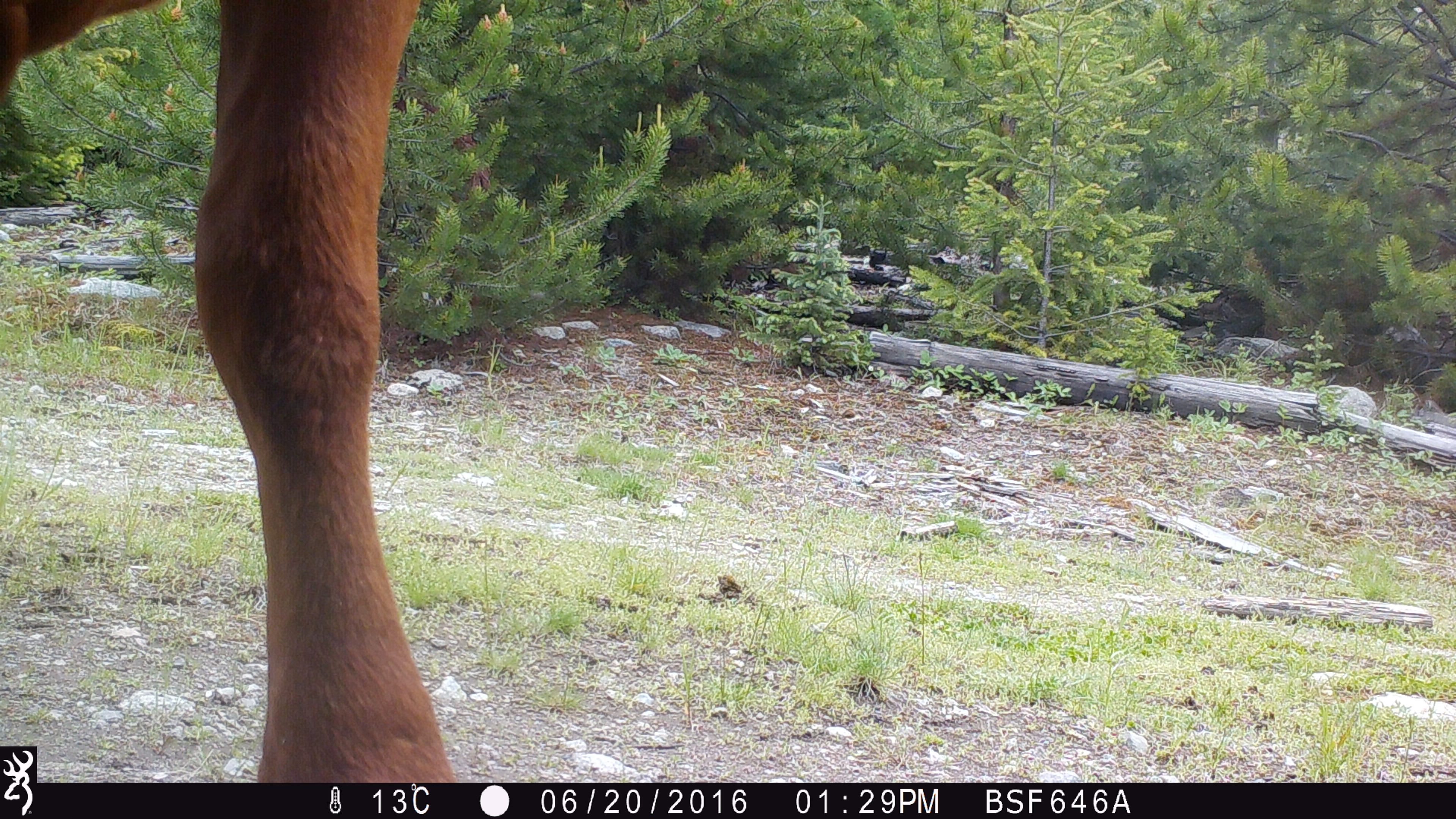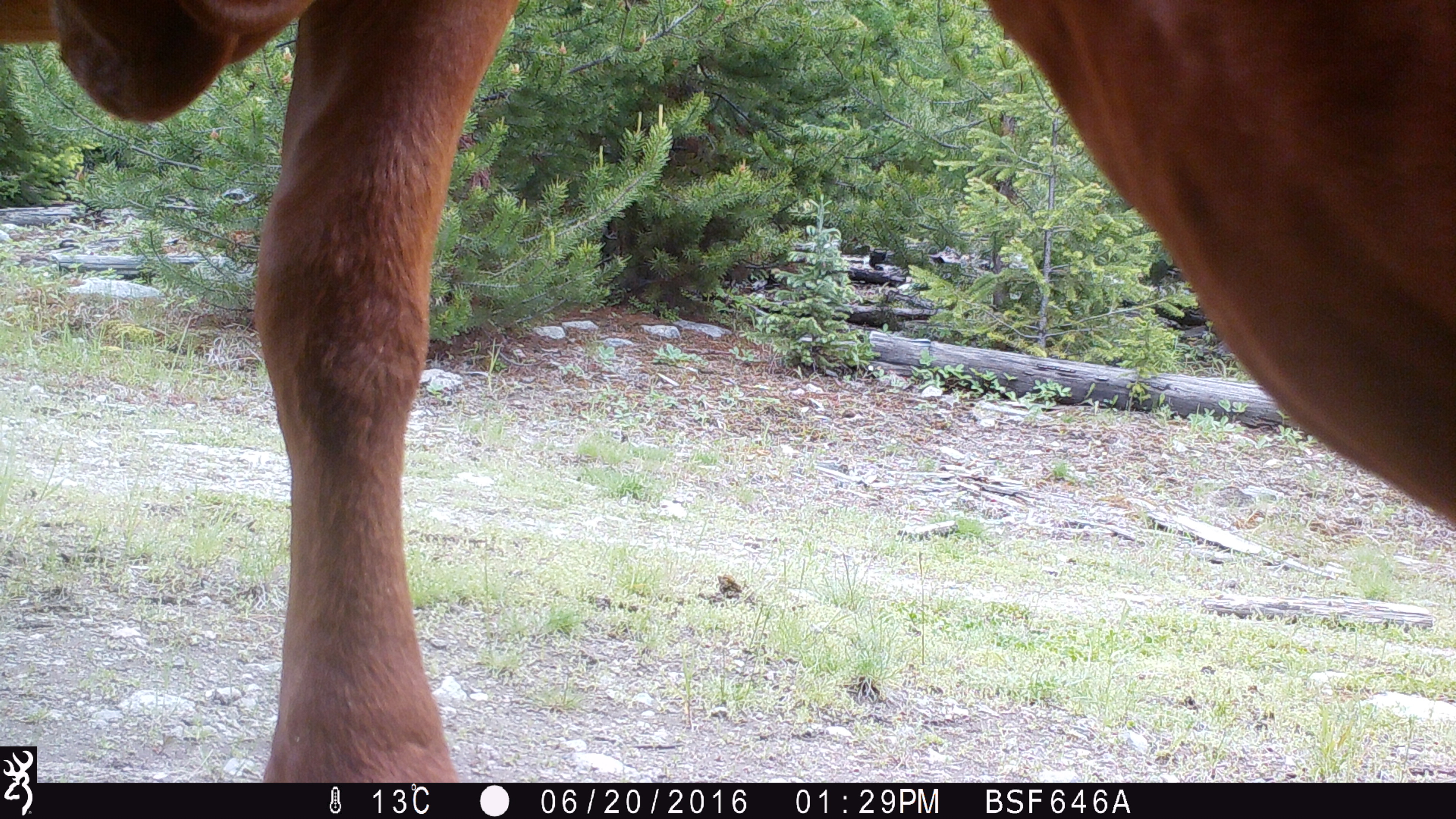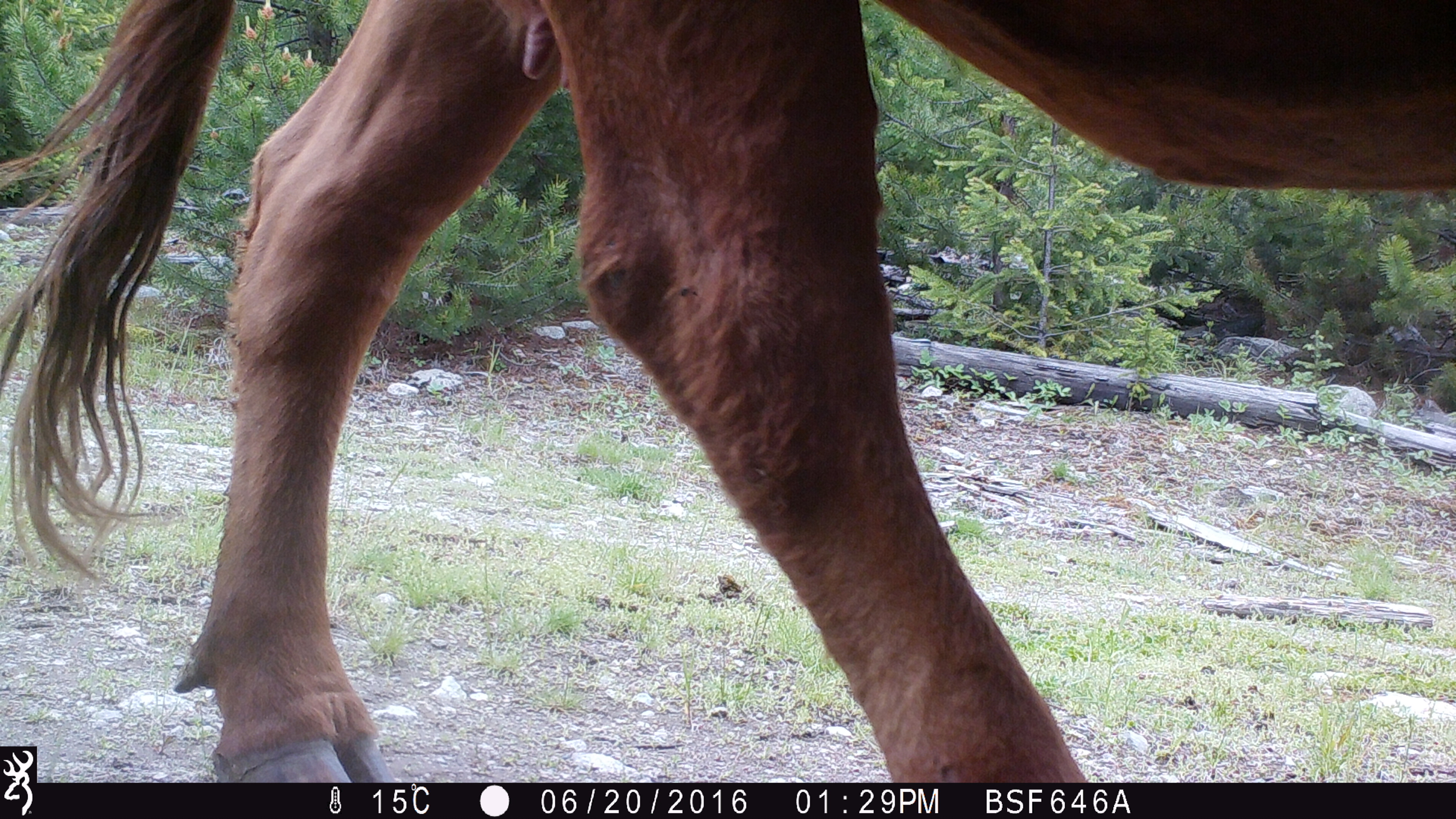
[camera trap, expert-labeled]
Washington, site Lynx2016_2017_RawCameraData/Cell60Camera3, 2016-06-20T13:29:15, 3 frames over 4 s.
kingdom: Animalia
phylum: Chordata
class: Mammalia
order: Artiodactyla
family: Bovidae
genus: Bos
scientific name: Bos taurus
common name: domestic cattle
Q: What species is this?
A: Domestic cattle (Bos taurus).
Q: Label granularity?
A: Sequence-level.